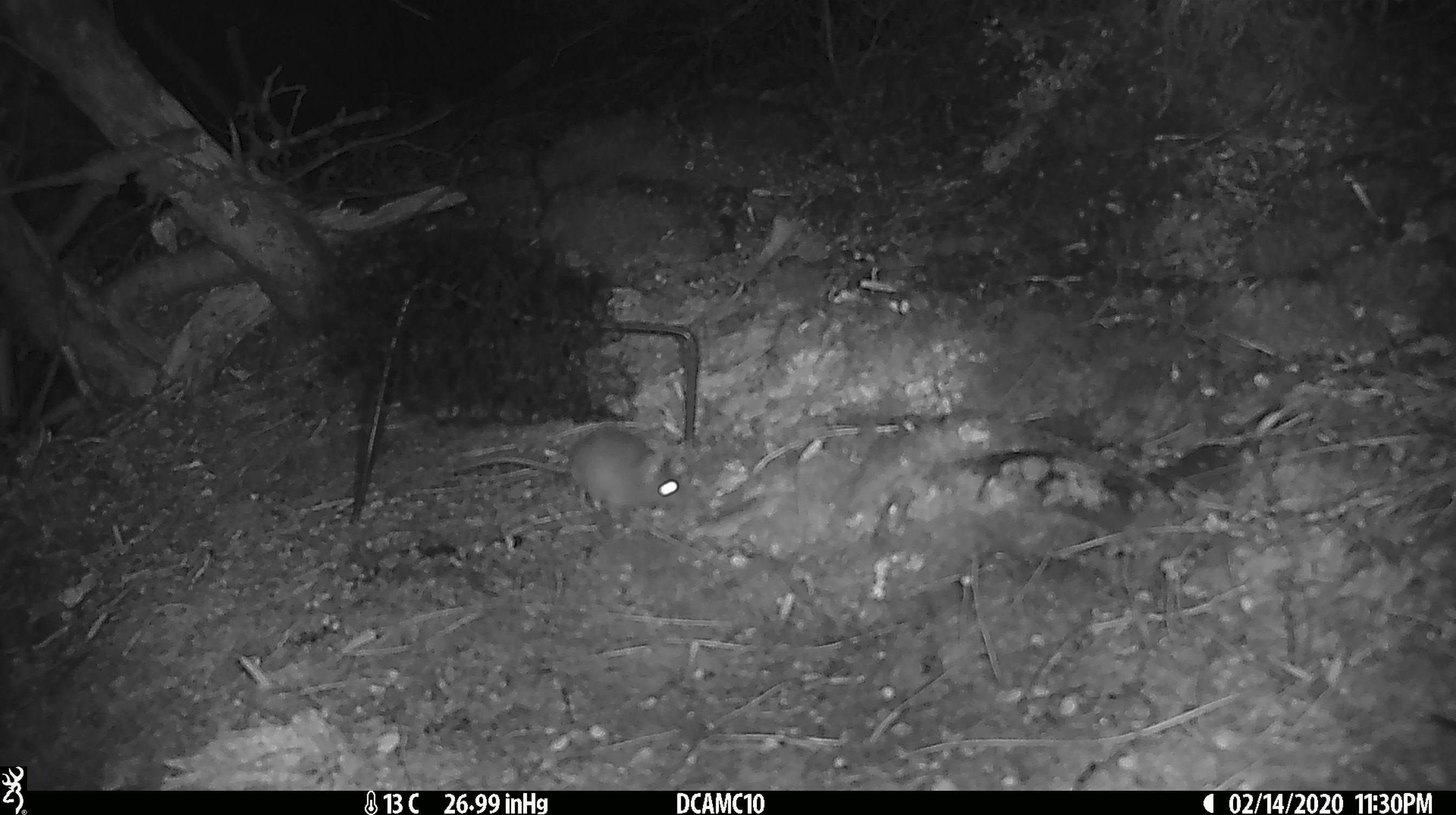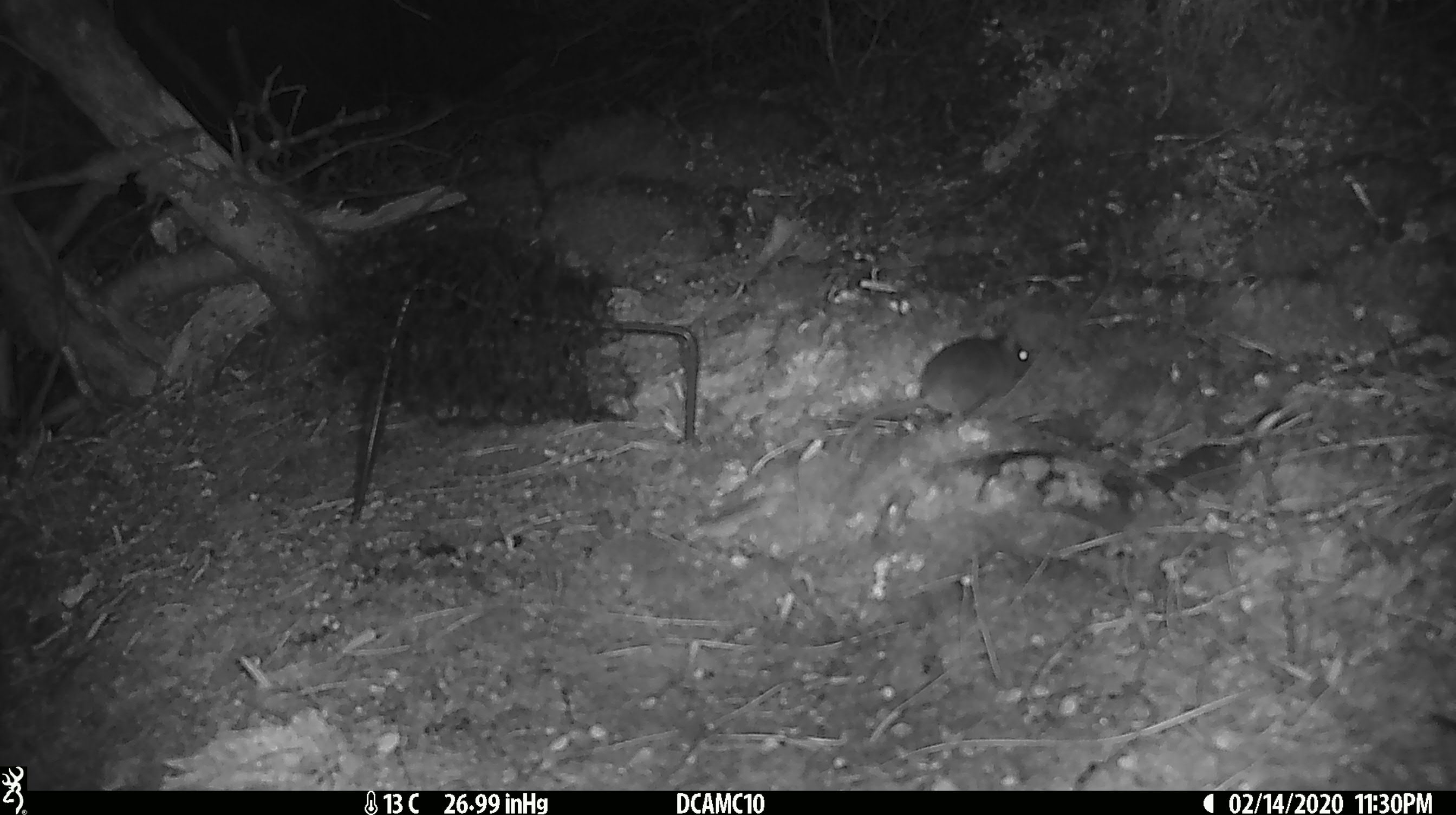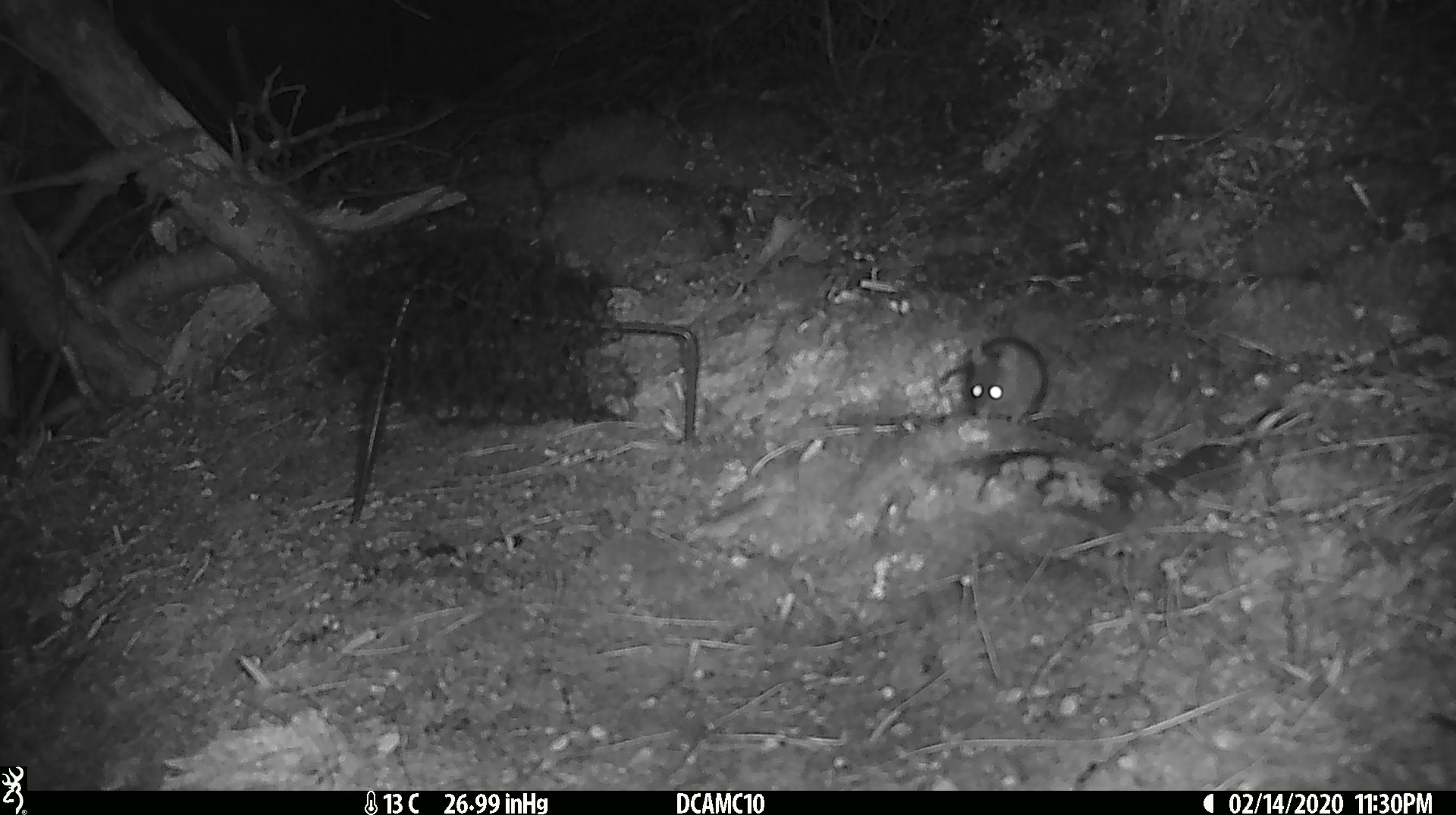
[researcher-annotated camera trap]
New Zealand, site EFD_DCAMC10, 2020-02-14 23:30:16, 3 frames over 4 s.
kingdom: Animalia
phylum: Chordata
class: Mammalia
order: Rodentia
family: Muridae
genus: Mus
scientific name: Mus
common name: mouse